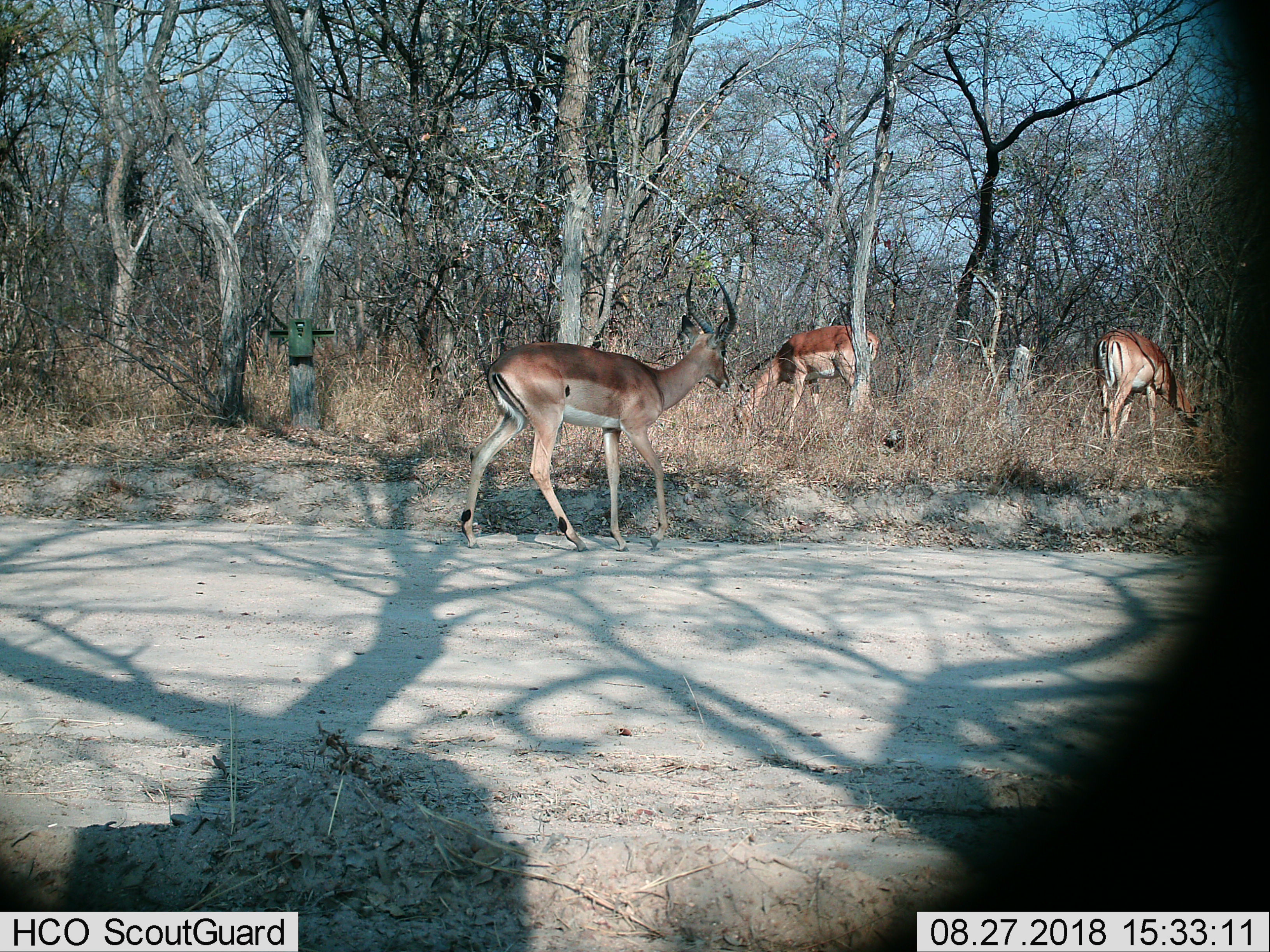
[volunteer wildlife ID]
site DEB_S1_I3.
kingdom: Animalia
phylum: Chordata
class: Mammalia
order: Artiodactyla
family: Bovidae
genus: Aepyceros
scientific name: Aepyceros melampus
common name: impala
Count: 3.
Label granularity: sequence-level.